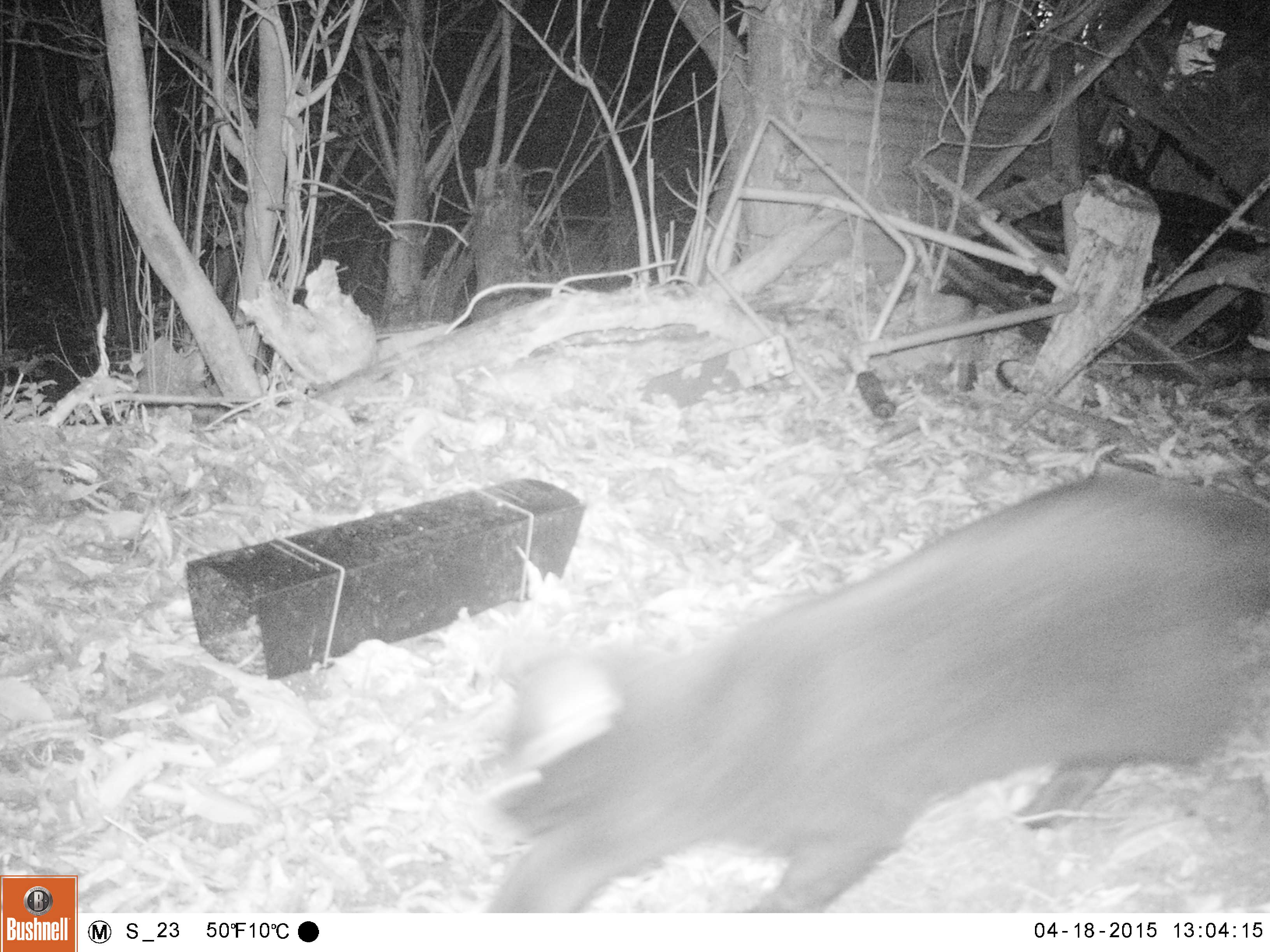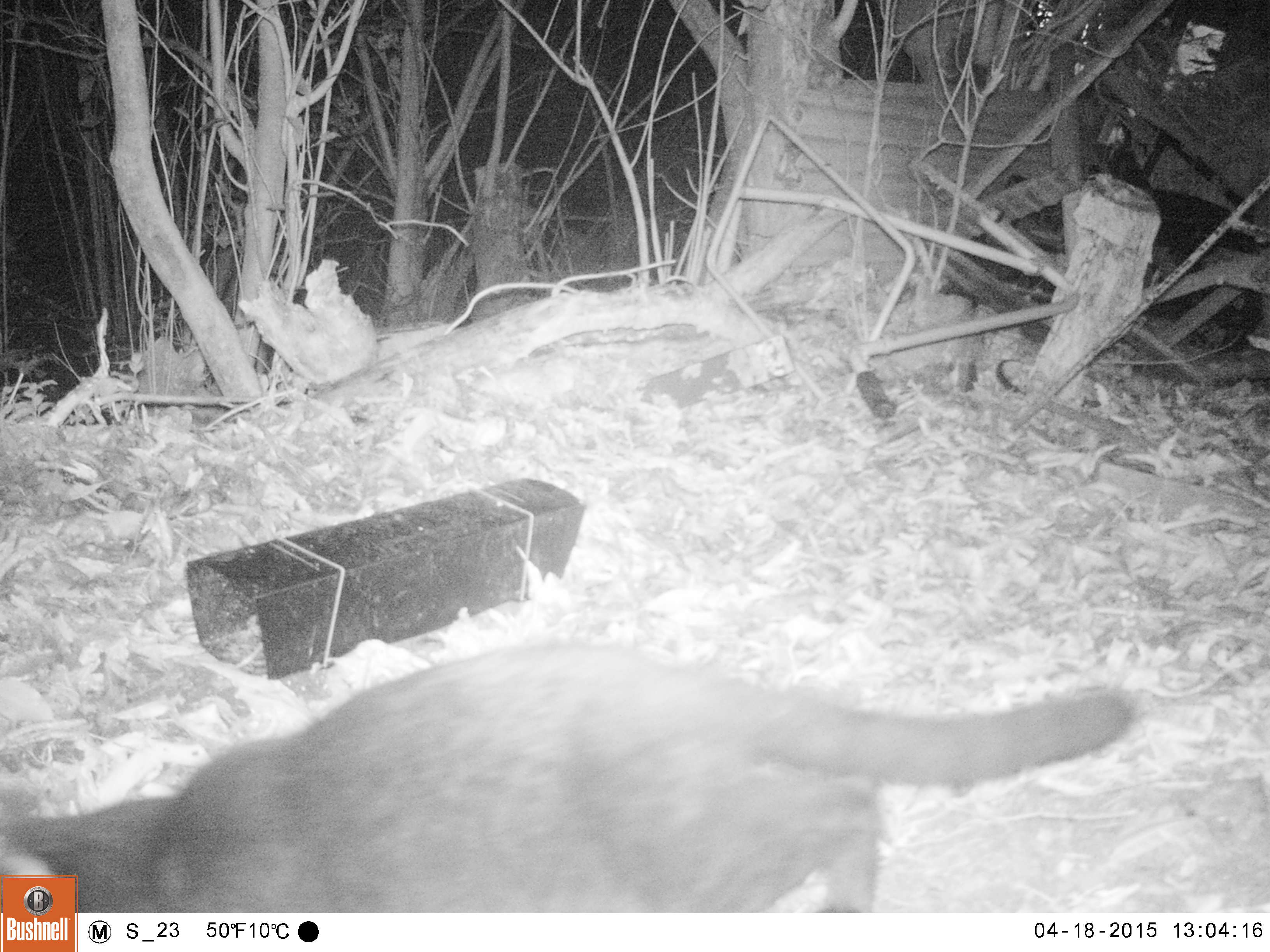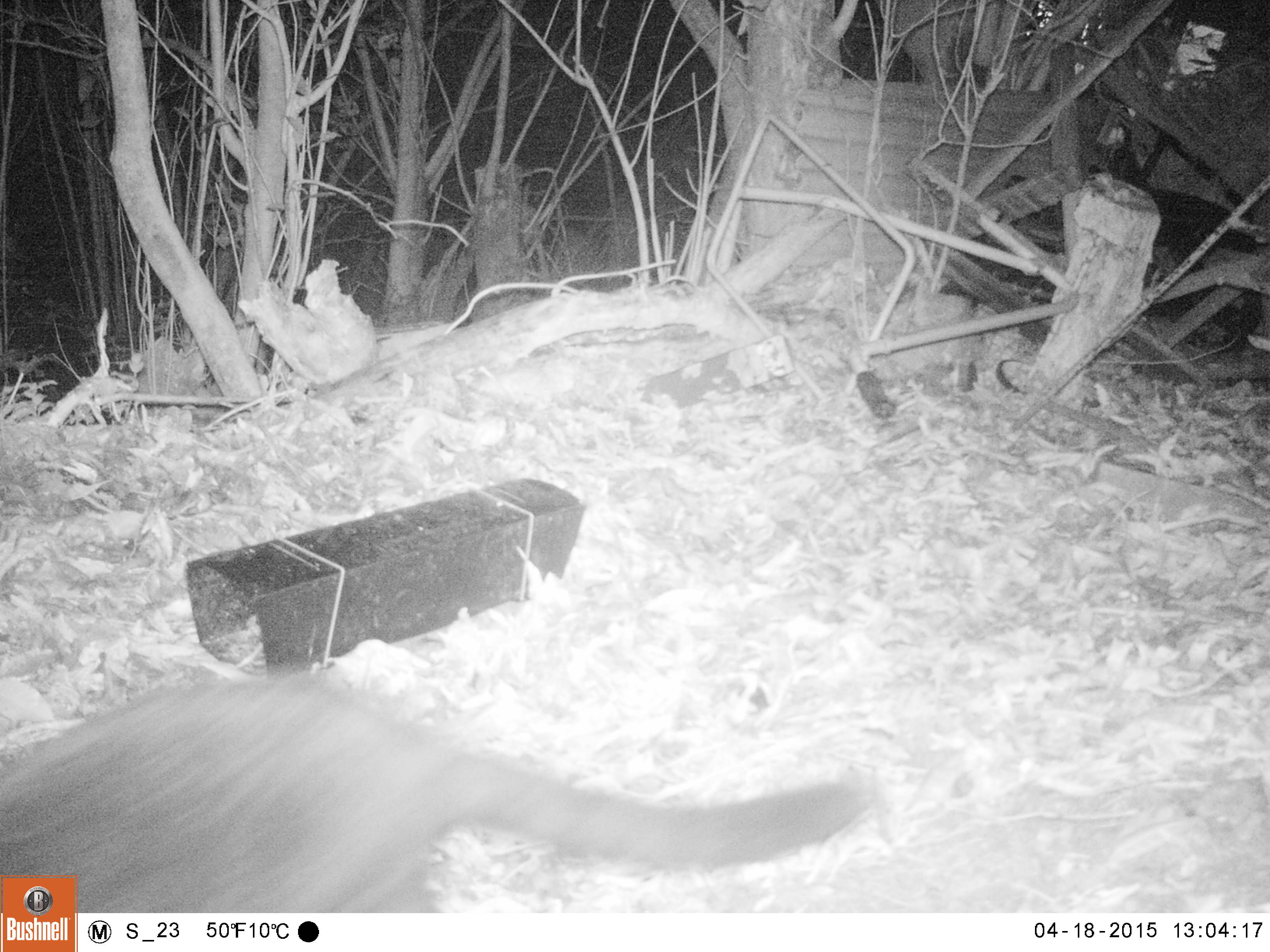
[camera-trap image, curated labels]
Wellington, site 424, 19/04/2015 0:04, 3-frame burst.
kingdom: Animalia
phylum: Chordata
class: Mammalia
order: Carnivora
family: Felidae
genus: Felis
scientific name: Felis catus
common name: cat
Cat (Felis catus).